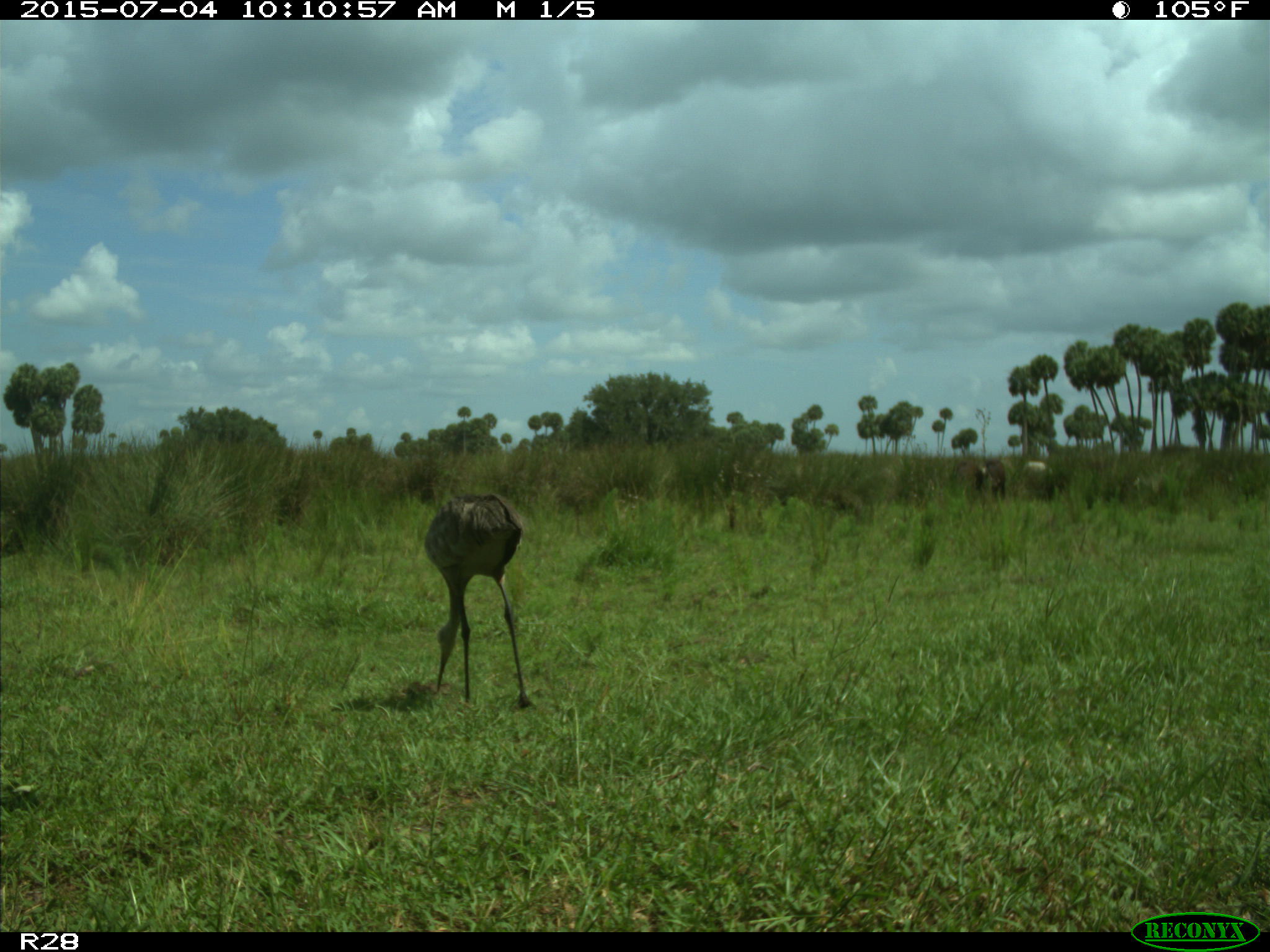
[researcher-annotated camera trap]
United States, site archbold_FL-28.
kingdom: Animalia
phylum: Chordata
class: Mammalia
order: Artiodactyla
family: Bovidae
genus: Bos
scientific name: Bos taurus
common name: domestic cow